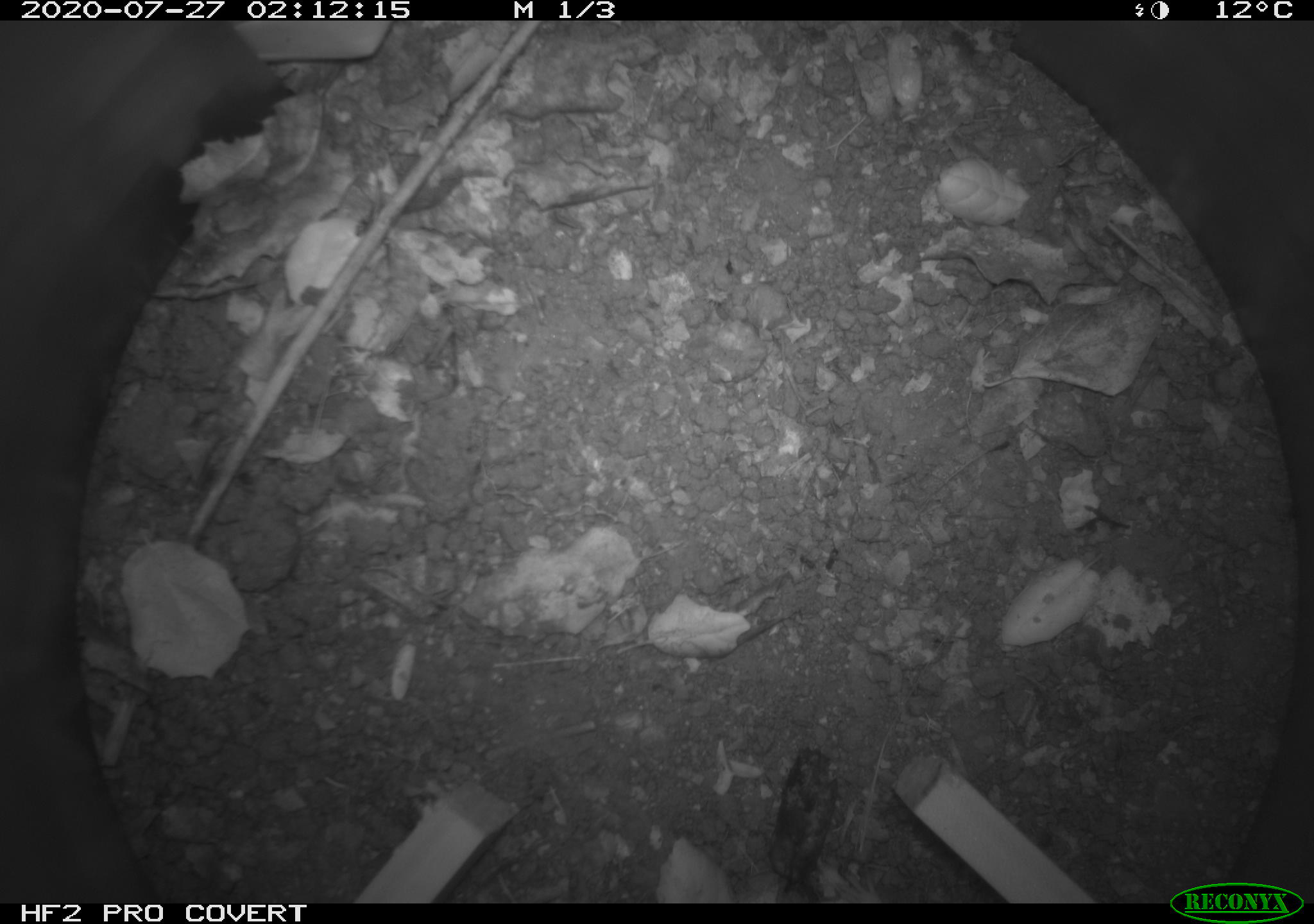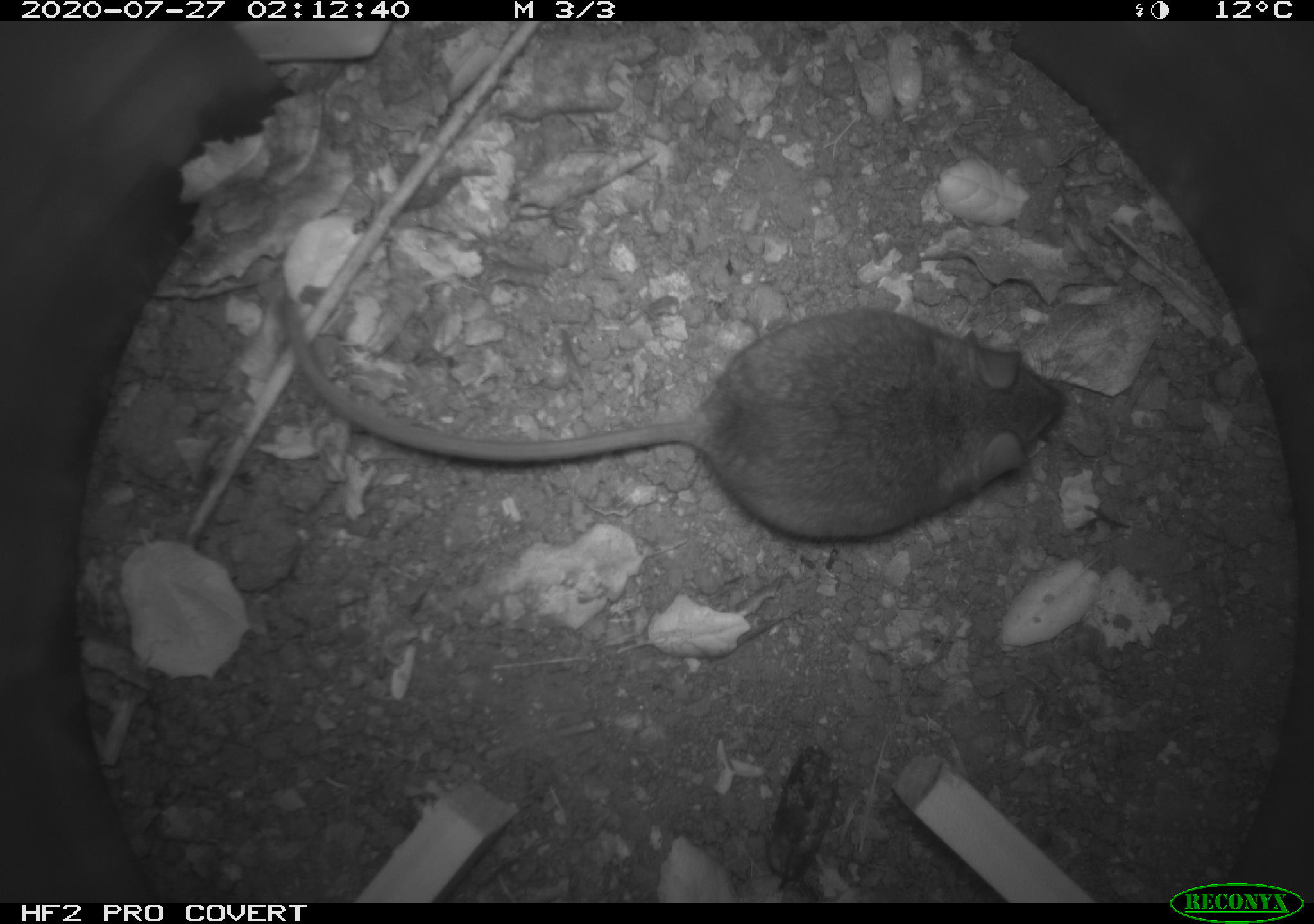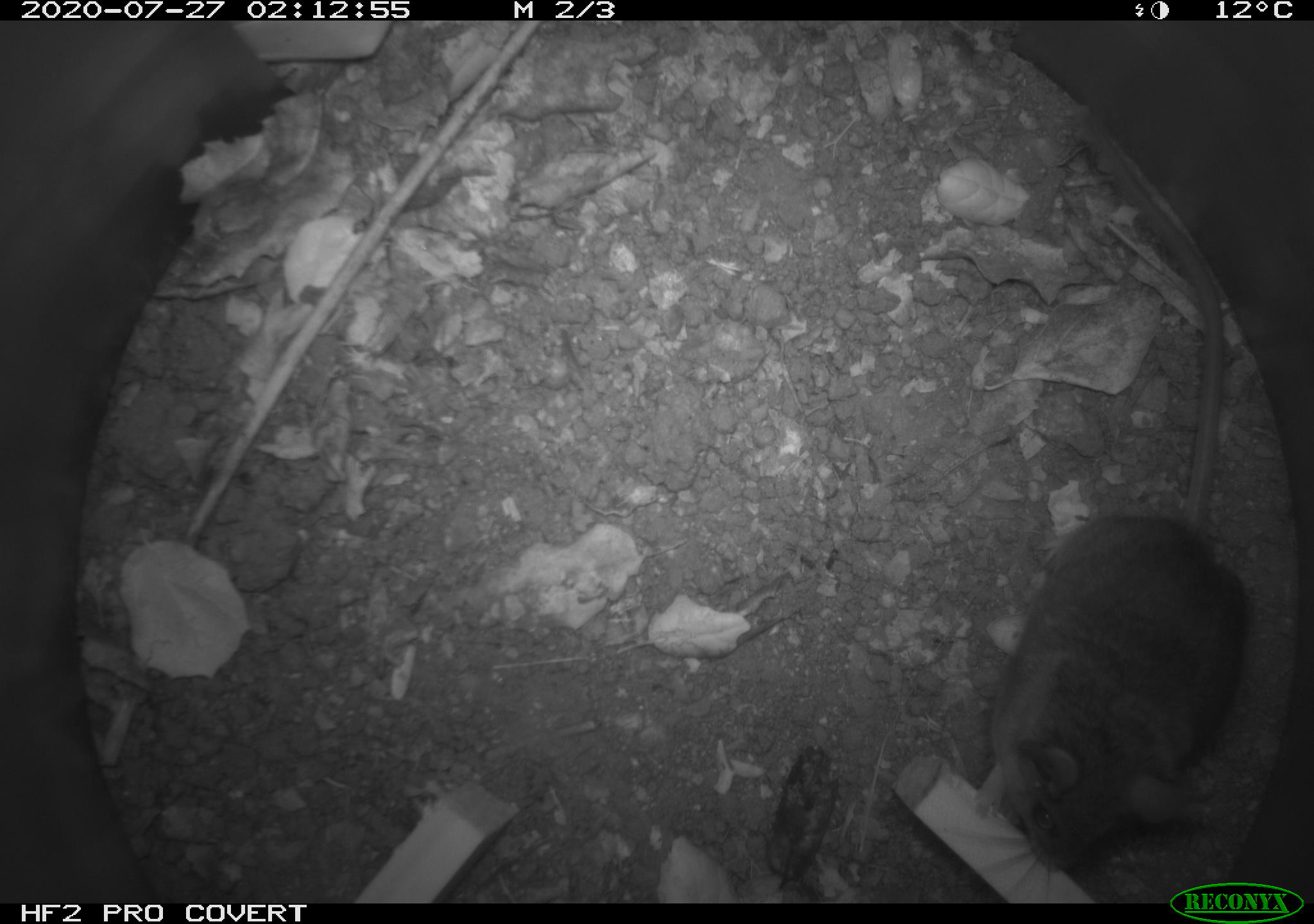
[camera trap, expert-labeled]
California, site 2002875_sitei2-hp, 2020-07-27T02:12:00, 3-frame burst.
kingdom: Animalia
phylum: Chordata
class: Mammalia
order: Rodentia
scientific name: Rodentia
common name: rodent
Rodent (Rodentia).